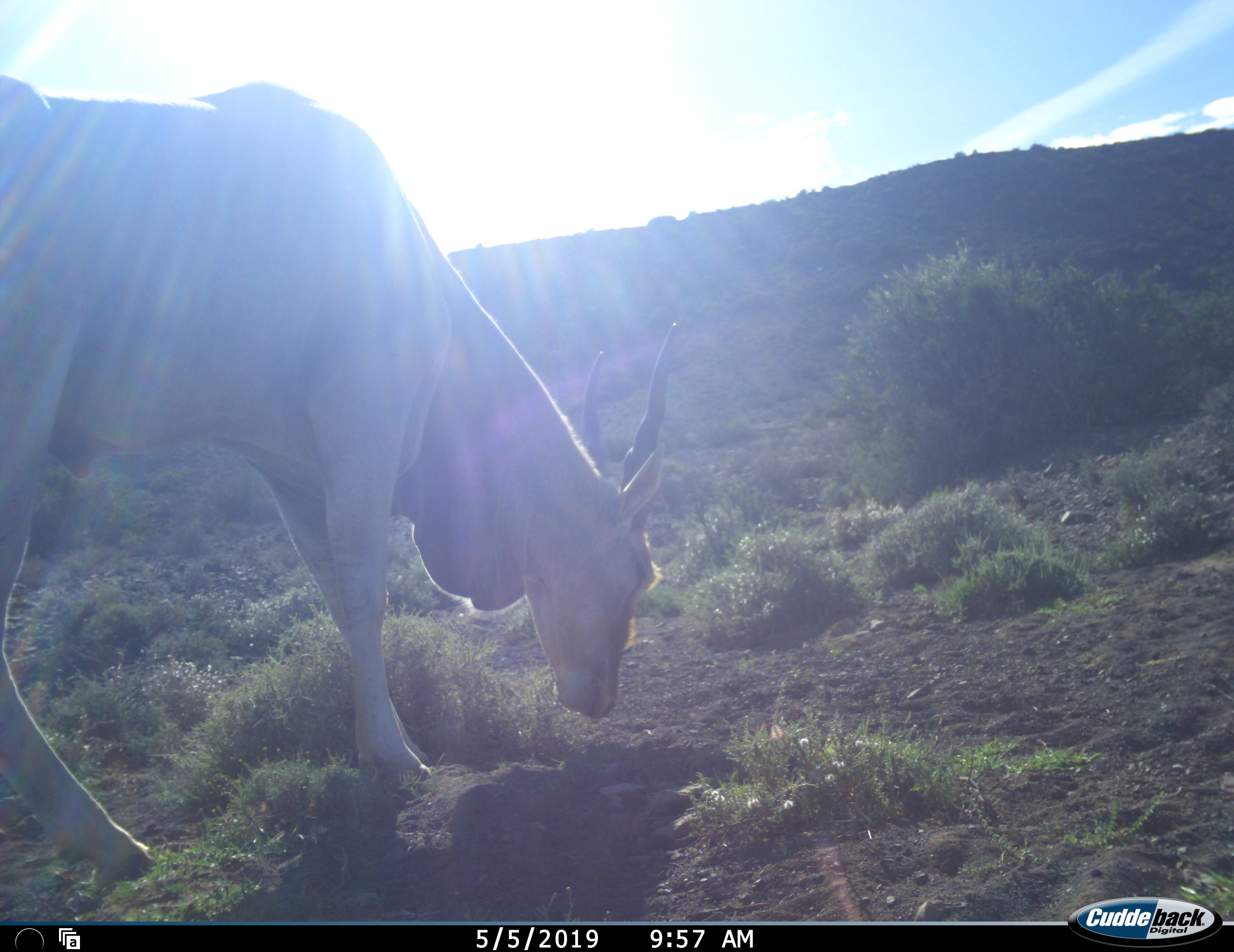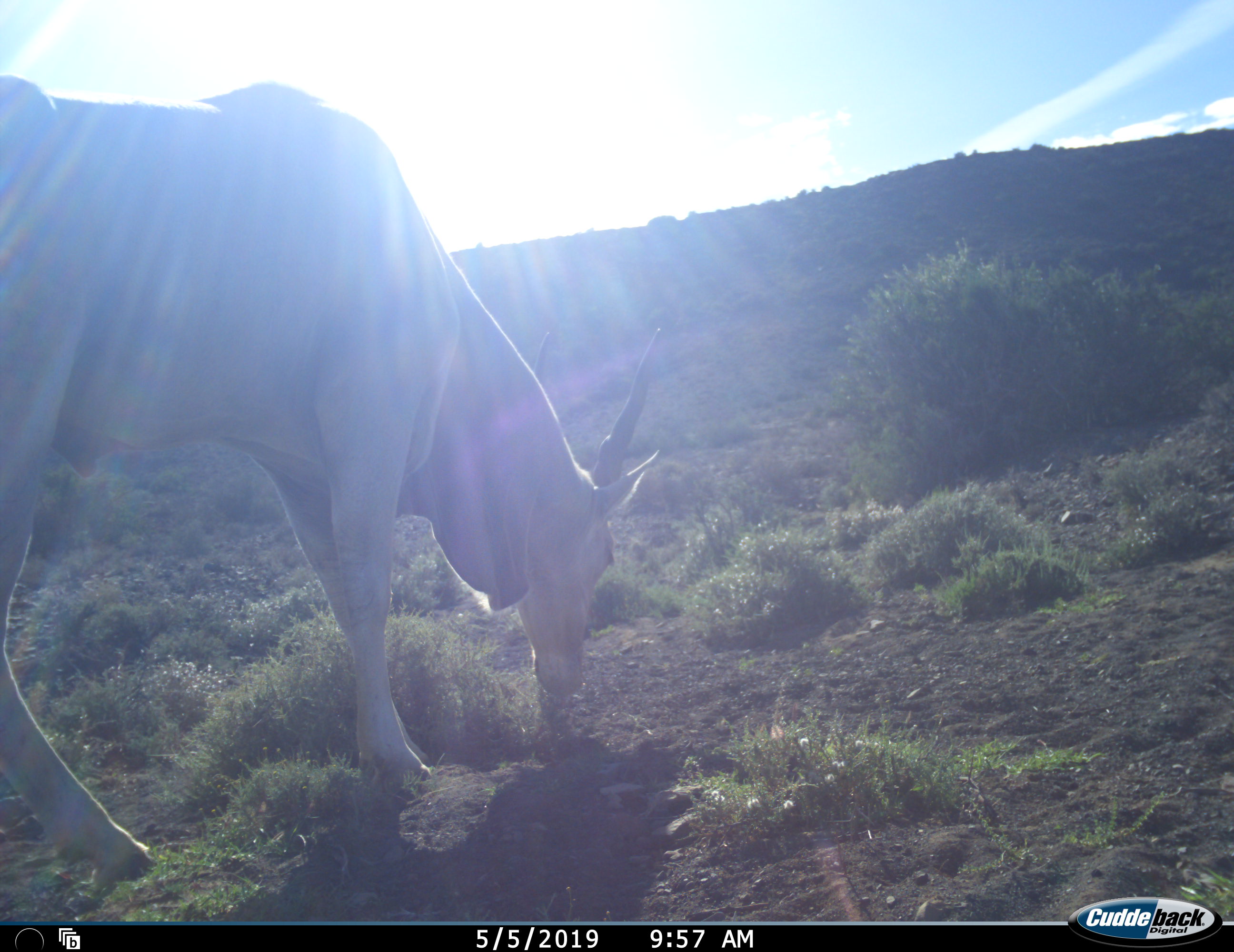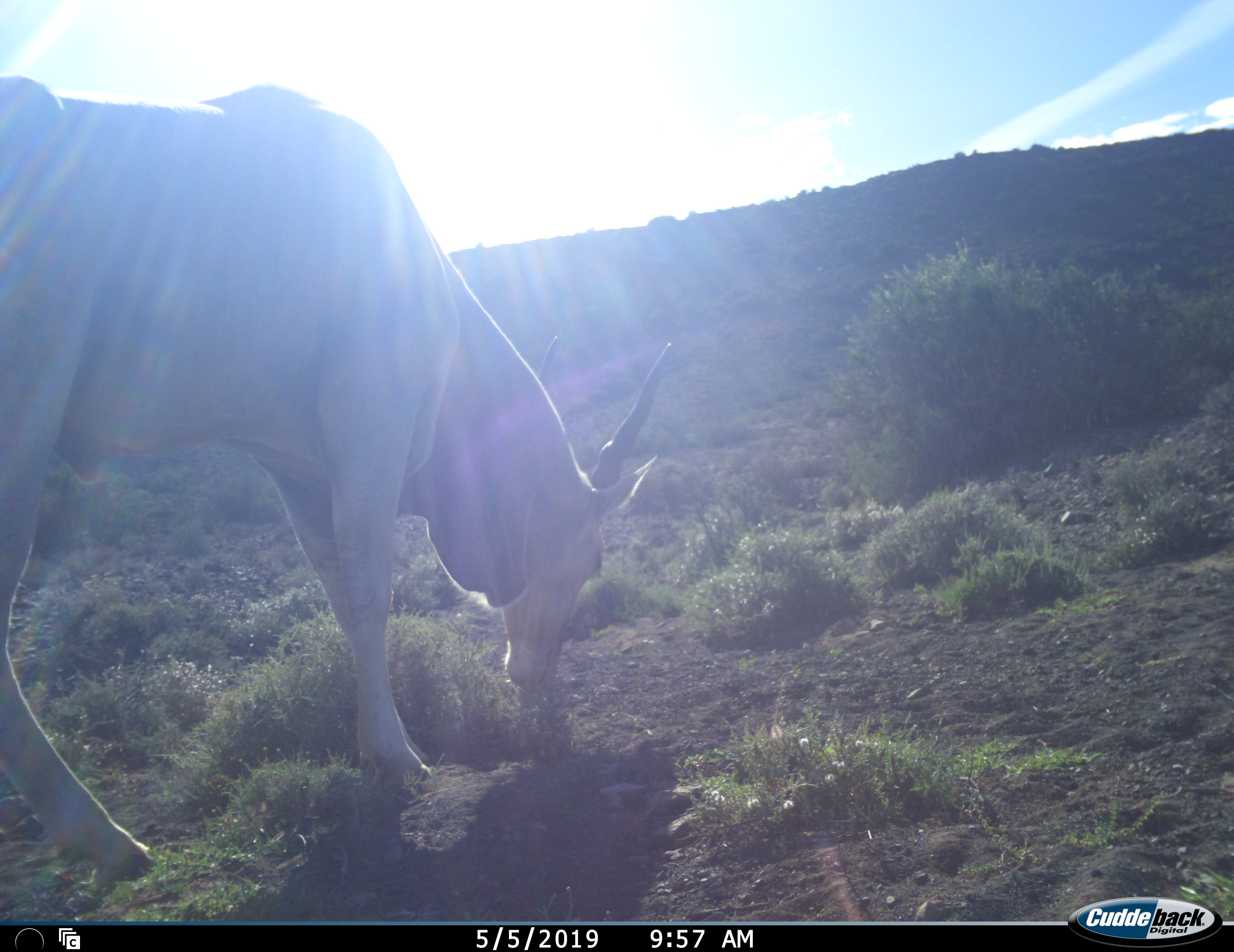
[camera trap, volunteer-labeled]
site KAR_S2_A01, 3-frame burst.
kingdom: Animalia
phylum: Chordata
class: Mammalia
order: Artiodactyla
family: Bovidae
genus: Tragelaphus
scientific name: Tragelaphus oryx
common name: eland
Eland (Tragelaphus oryx), count 1. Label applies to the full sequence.